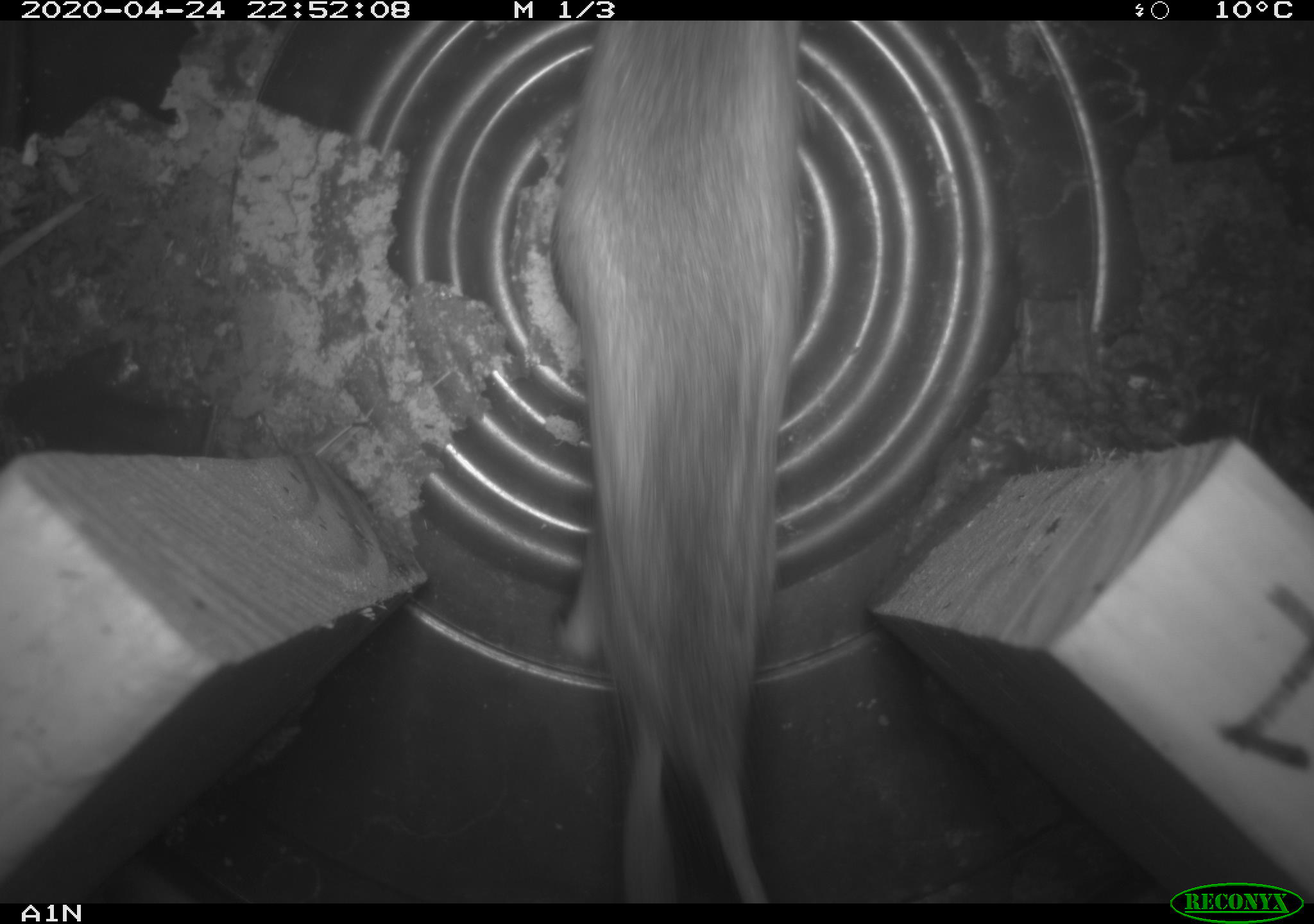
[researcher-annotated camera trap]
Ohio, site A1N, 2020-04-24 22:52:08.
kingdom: Animalia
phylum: Chordata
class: Mammalia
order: Rodentia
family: Cricetidae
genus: Peromyscus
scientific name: Peromyscus leucopus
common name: white-footed mouse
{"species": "white-footed mouse (Peromyscus leucopus)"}